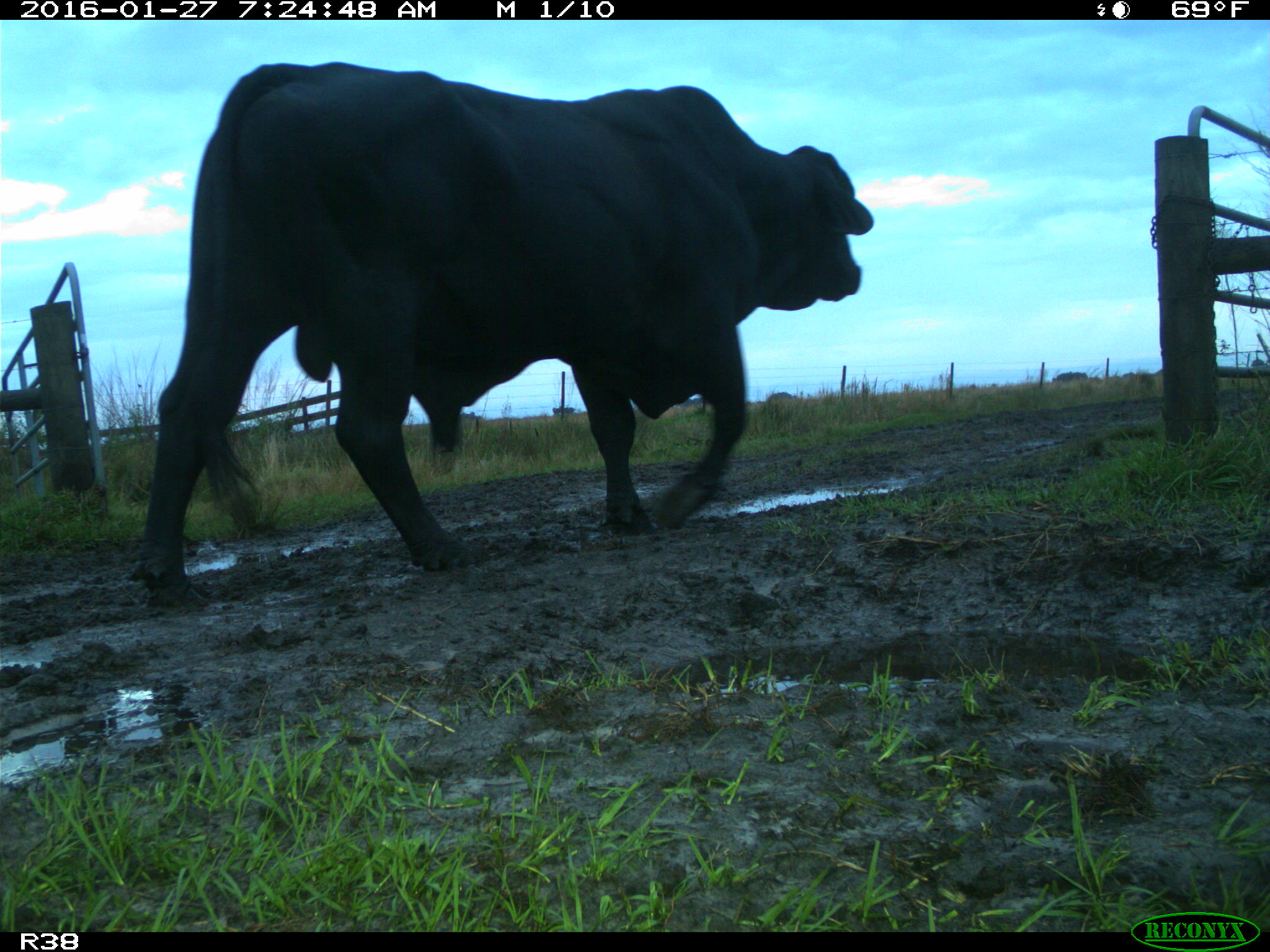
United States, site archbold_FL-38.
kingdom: Animalia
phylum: Chordata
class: Mammalia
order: Artiodactyla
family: Bovidae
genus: Bos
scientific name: Bos taurus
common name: domestic cow